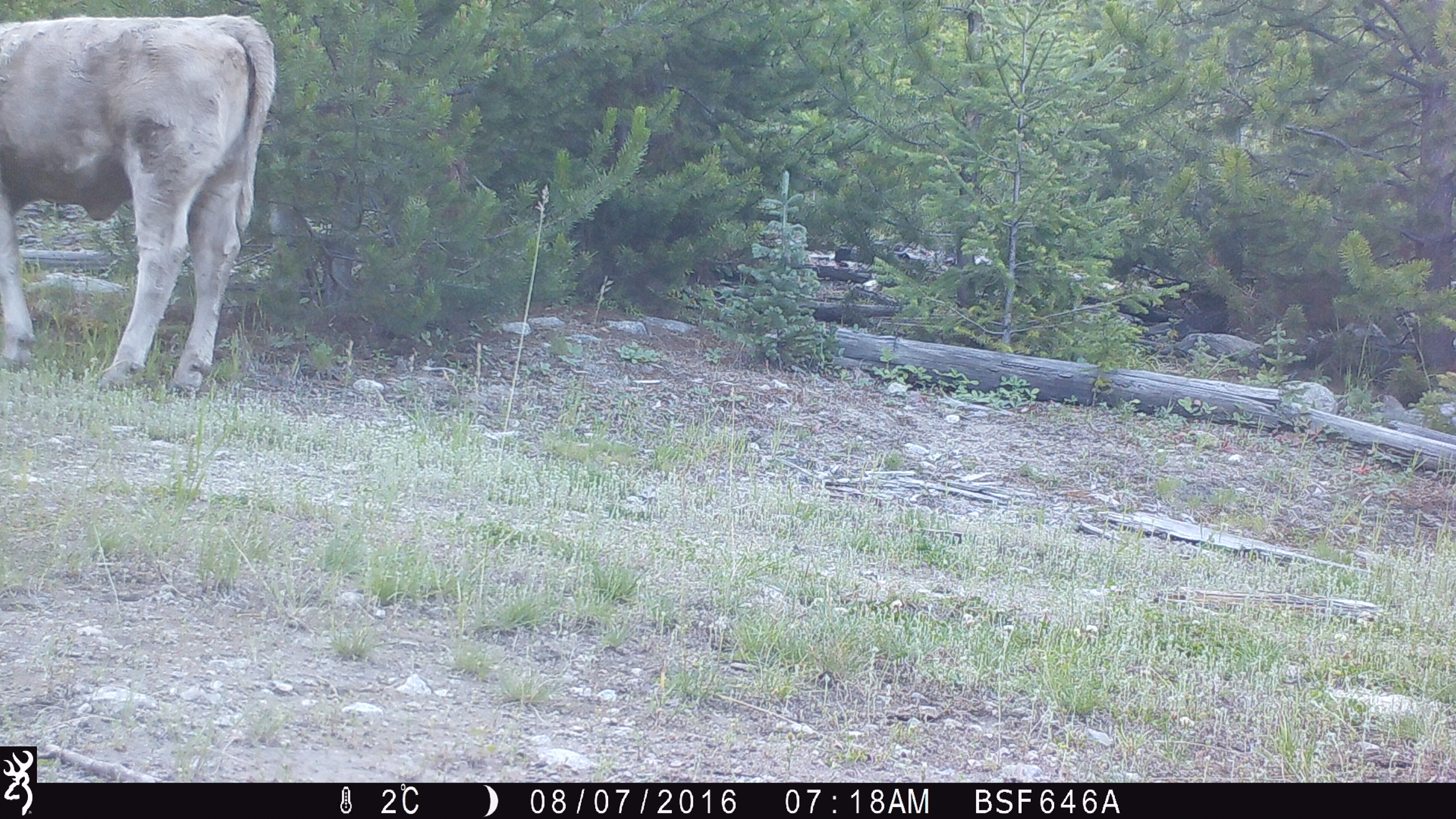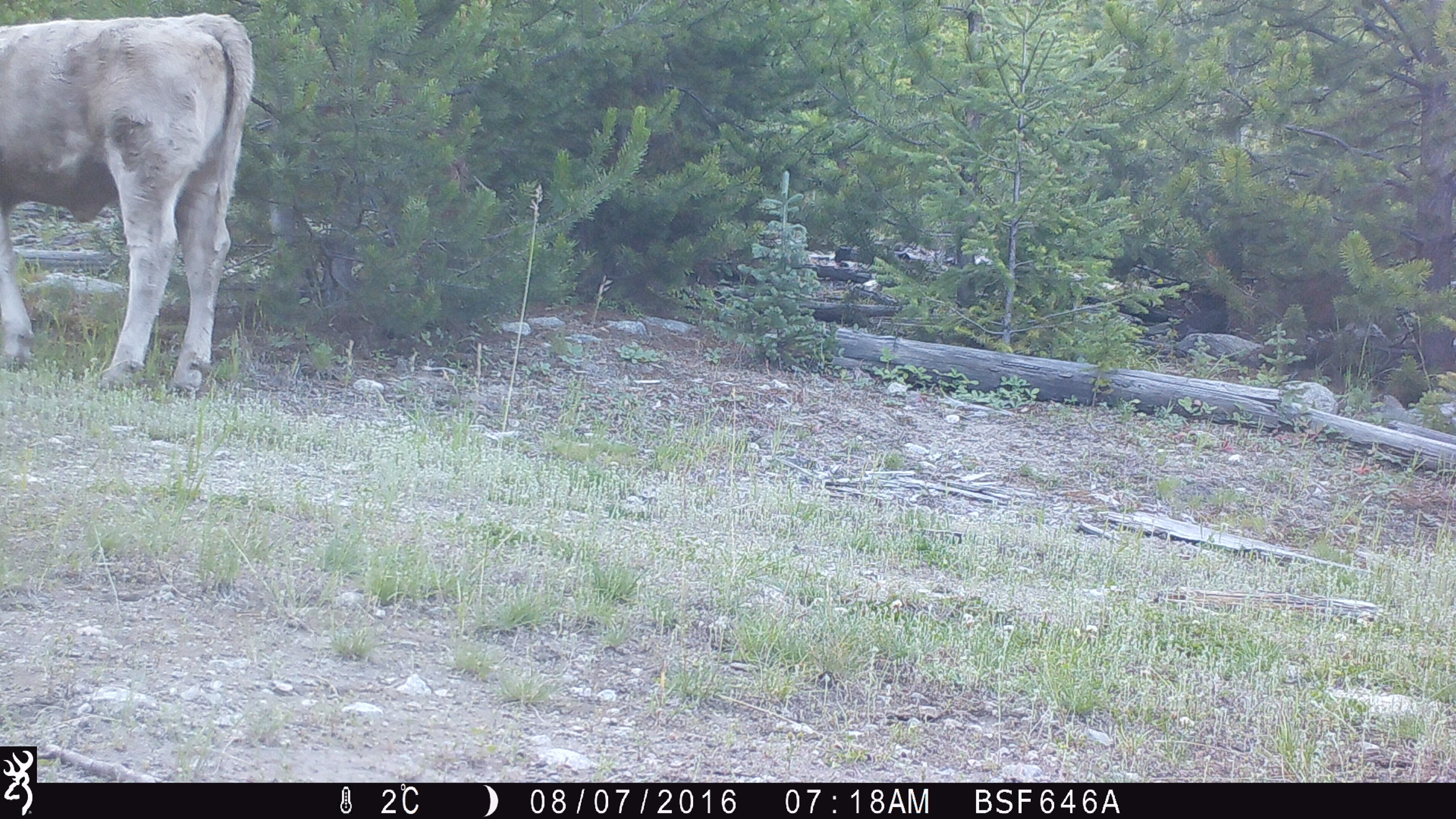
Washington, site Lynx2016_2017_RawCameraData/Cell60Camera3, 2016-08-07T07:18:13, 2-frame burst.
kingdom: Animalia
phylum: Chordata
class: Mammalia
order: Artiodactyla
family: Bovidae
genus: Bos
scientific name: Bos taurus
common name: domestic cattle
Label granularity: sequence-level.